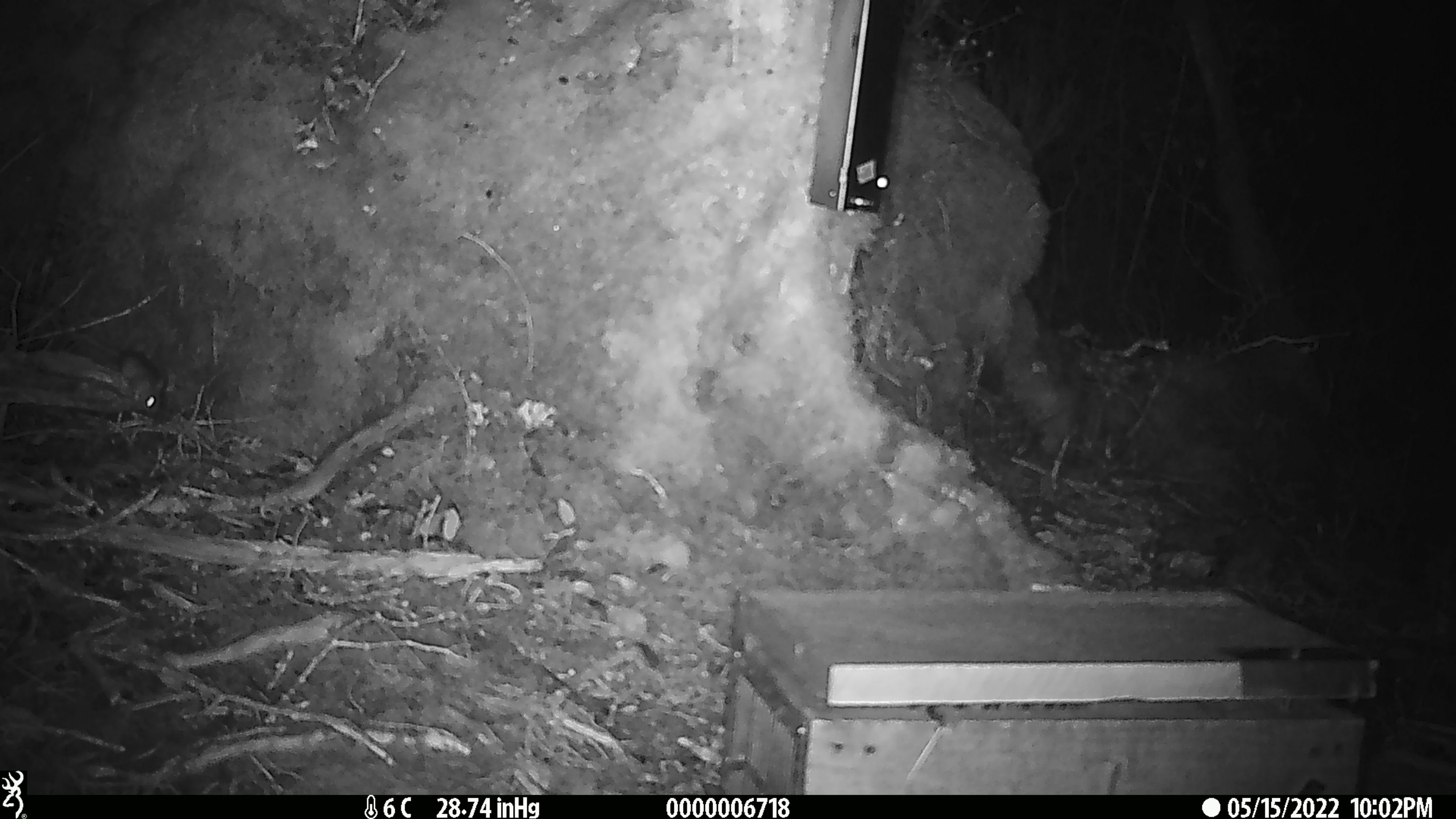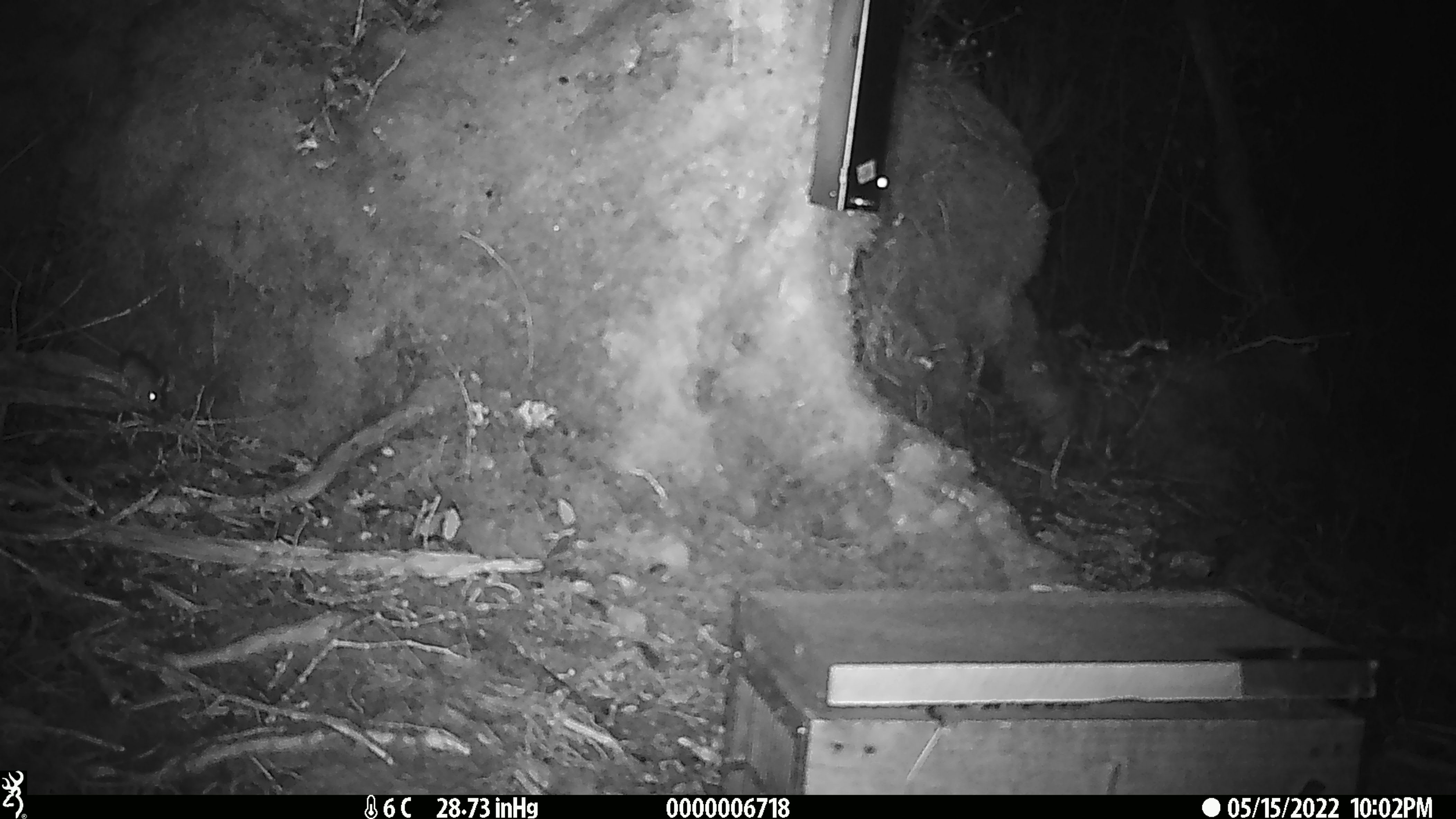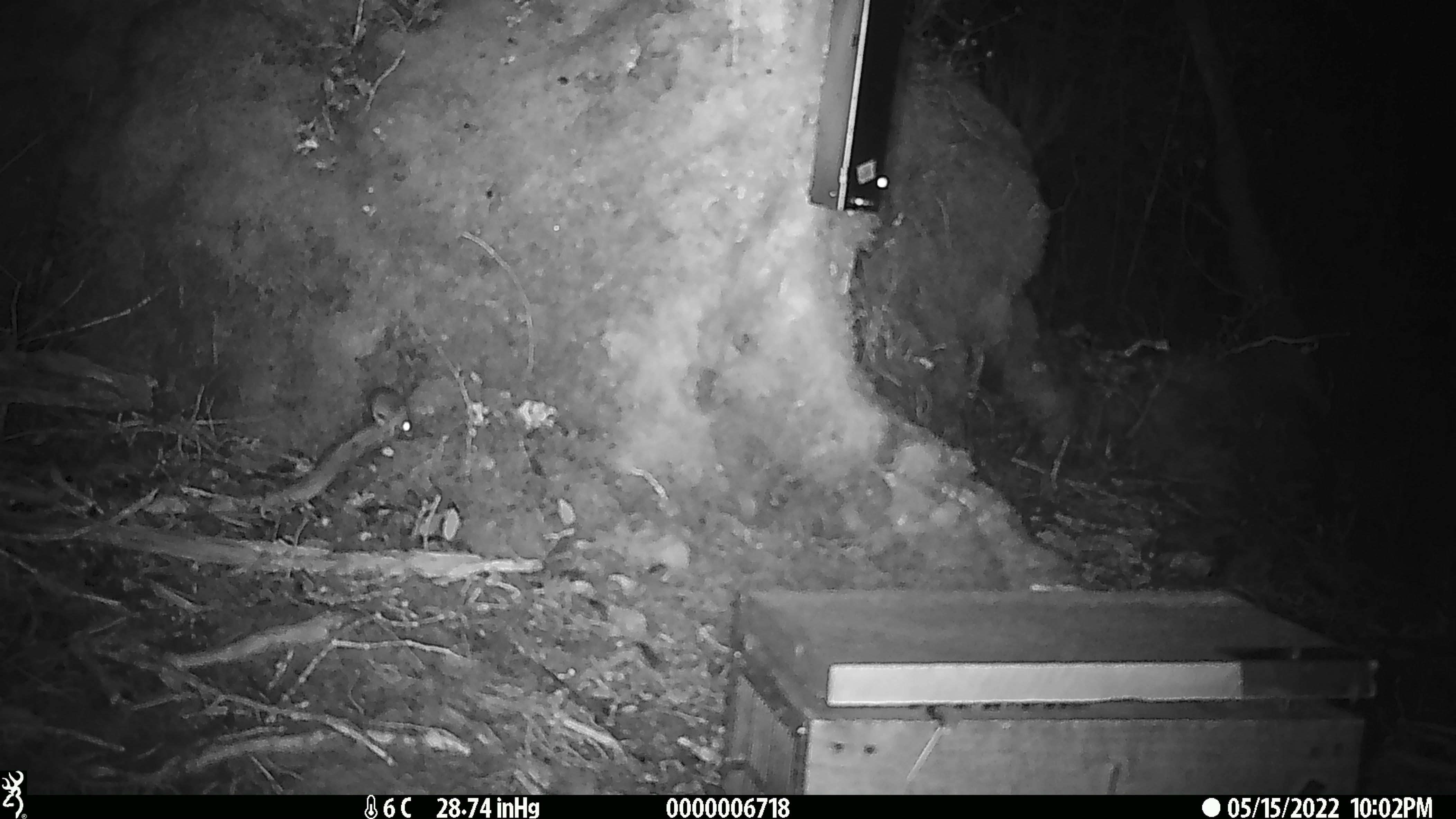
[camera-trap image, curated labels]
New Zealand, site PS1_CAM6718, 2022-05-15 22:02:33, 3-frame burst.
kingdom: Animalia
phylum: Chordata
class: Mammalia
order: Rodentia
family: Muridae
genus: Mus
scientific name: Mus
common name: mouse